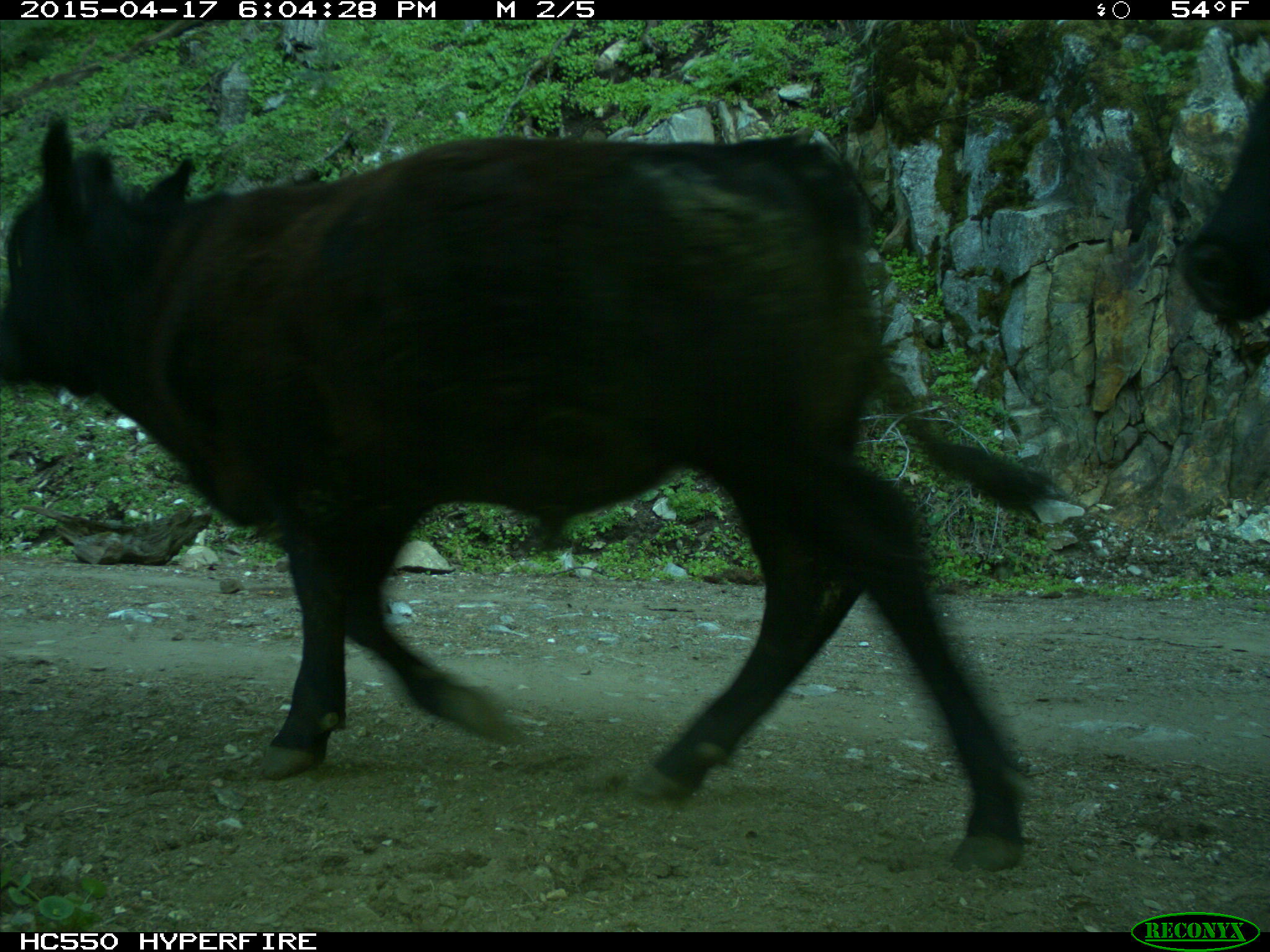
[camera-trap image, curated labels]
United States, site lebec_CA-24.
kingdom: Animalia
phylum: Chordata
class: Mammalia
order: Artiodactyla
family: Bovidae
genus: Bos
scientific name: Bos taurus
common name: domestic cow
Bos taurus (domestic cow).